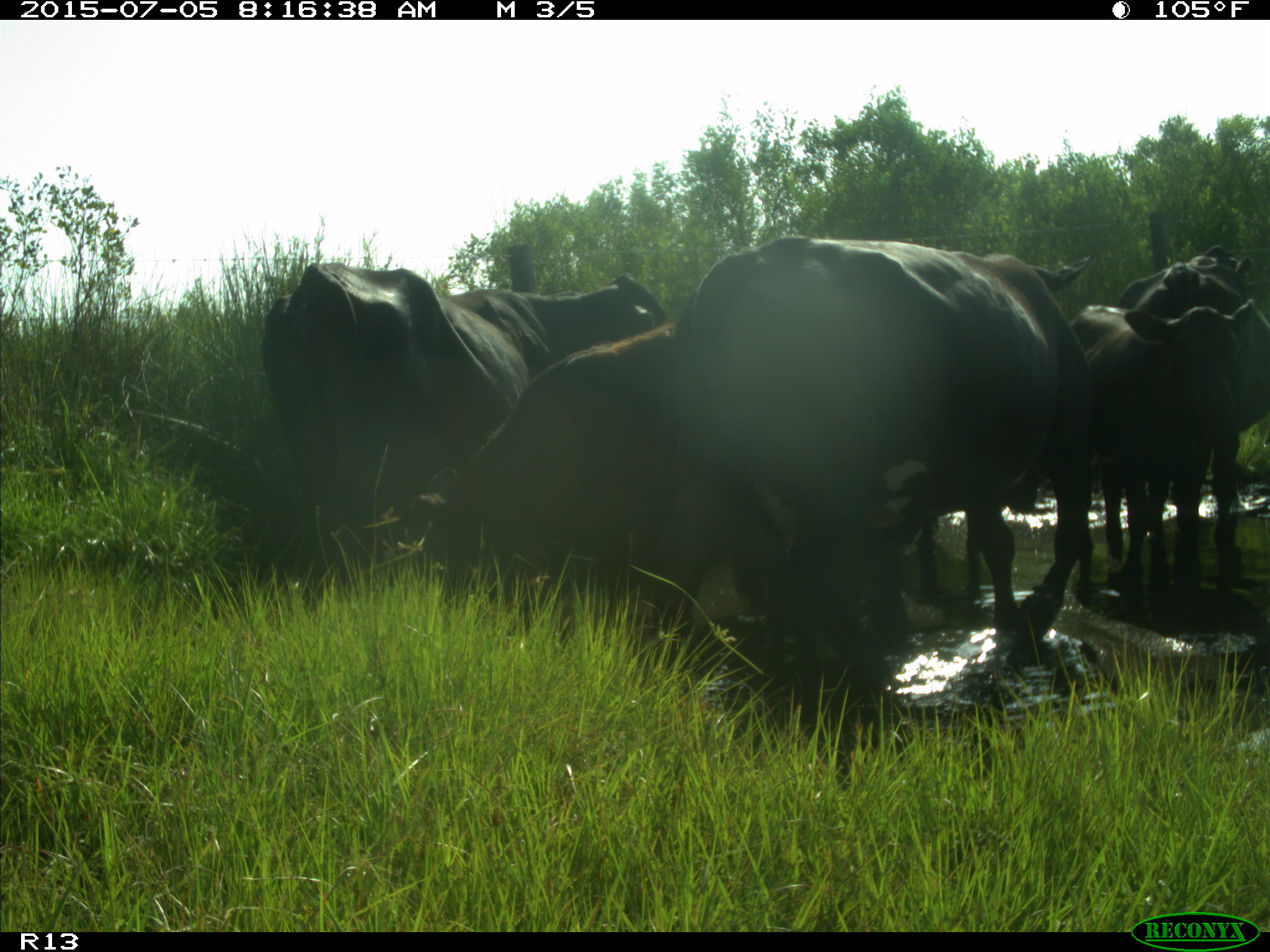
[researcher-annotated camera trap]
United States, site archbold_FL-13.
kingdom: Animalia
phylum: Chordata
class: Mammalia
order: Artiodactyla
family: Bovidae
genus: Bos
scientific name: Bos taurus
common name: domestic cow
Bos taurus (domestic cow).